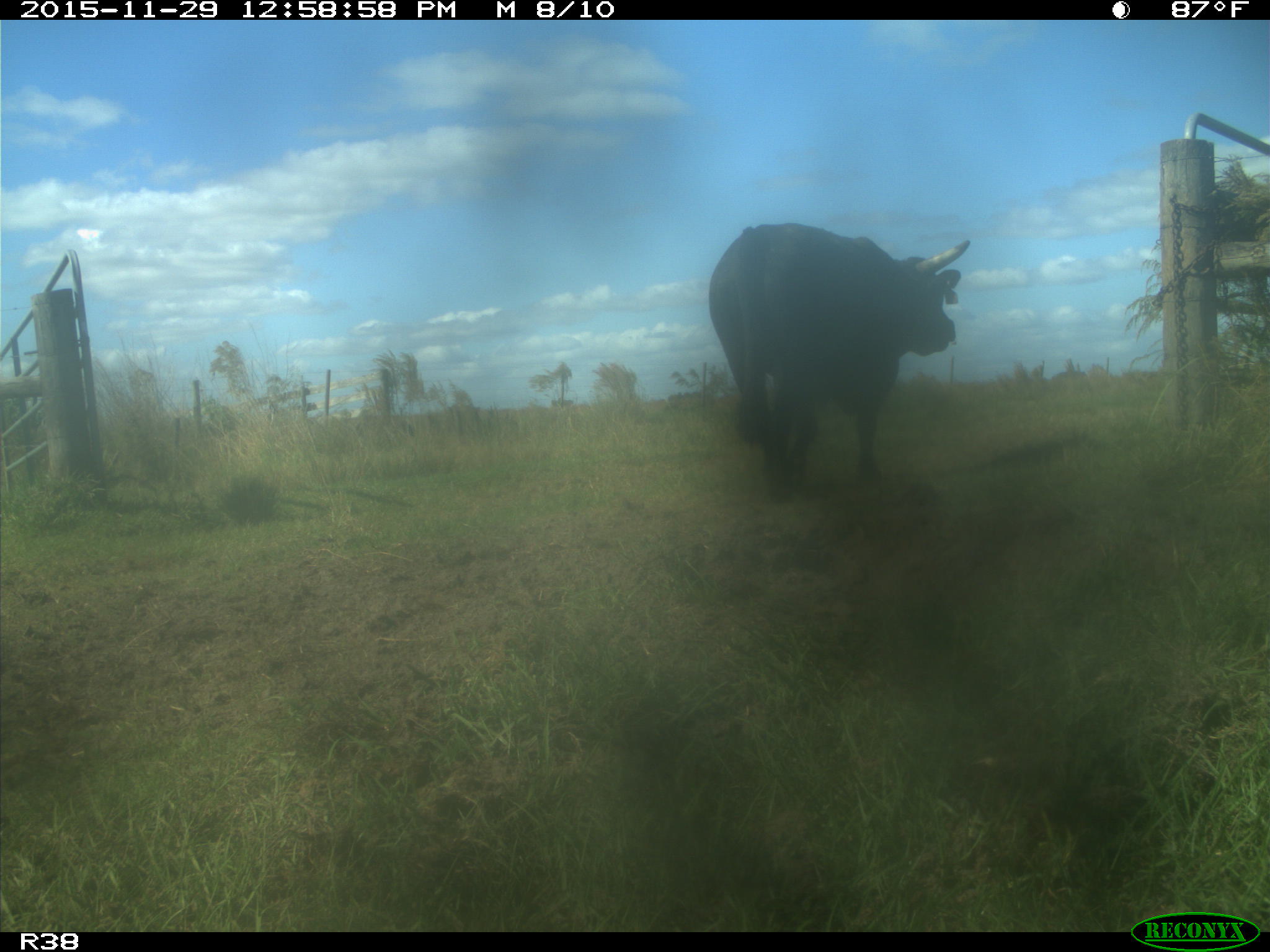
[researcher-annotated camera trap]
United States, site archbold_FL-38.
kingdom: Animalia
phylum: Chordata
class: Mammalia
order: Artiodactyla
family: Bovidae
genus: Bos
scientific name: Bos taurus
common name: domestic cow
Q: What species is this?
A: Bos taurus (domestic cow).